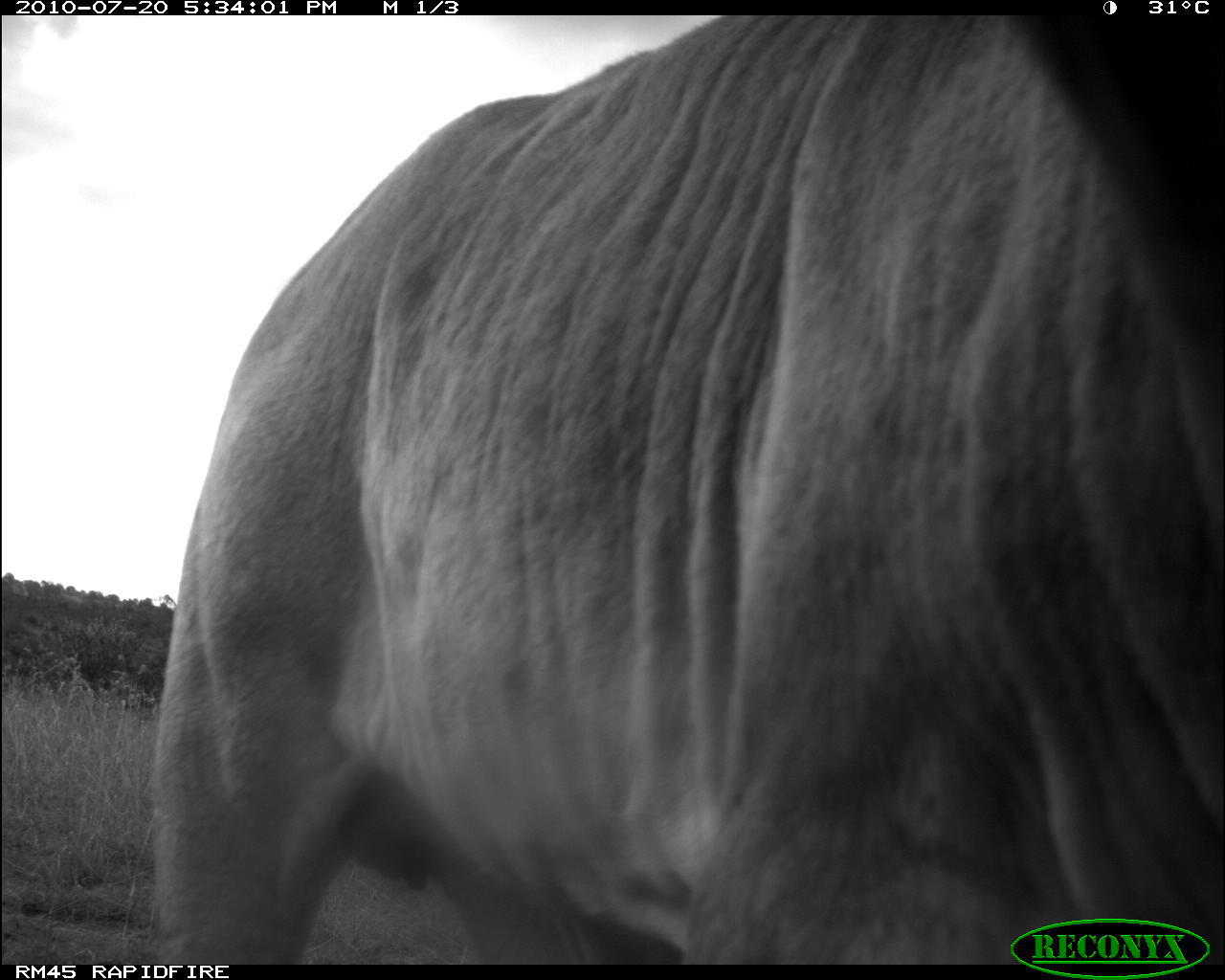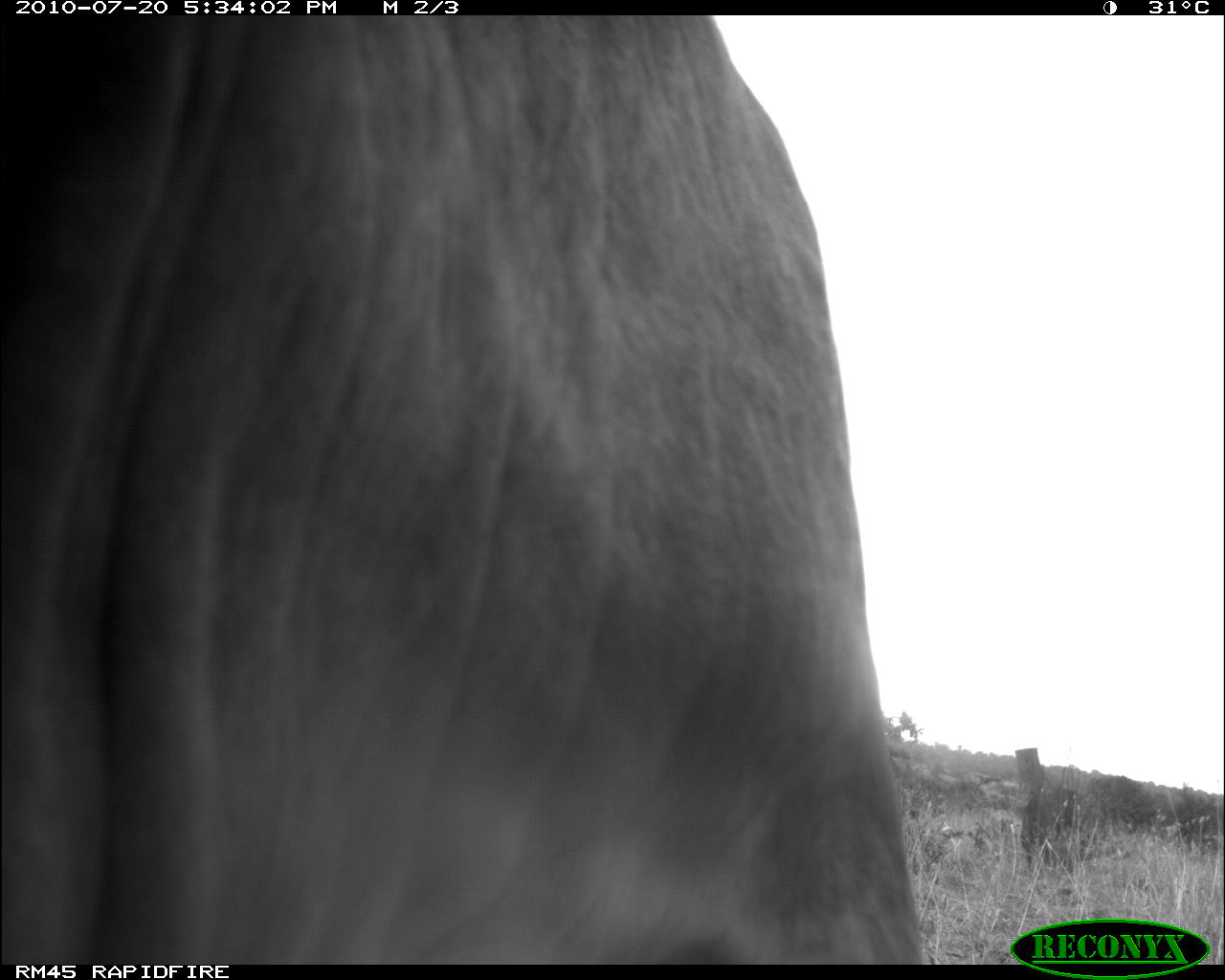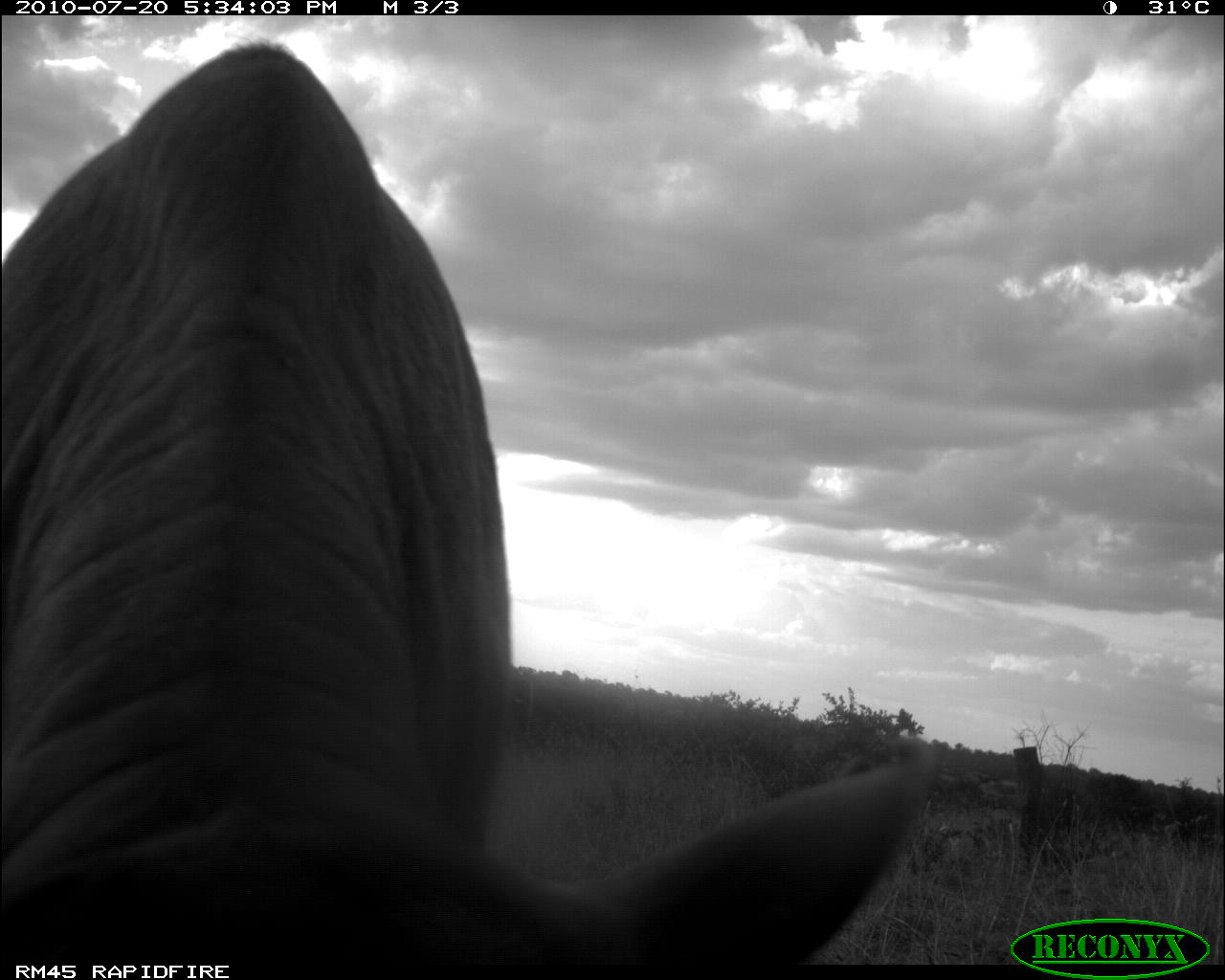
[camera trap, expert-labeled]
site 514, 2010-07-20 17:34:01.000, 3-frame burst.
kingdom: Animalia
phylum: Chordata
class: Mammalia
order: Artiodactyla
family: Bovidae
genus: Bos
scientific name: Bos taurus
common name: domestic cattle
Bos taurus (domestic cattle), count 1.